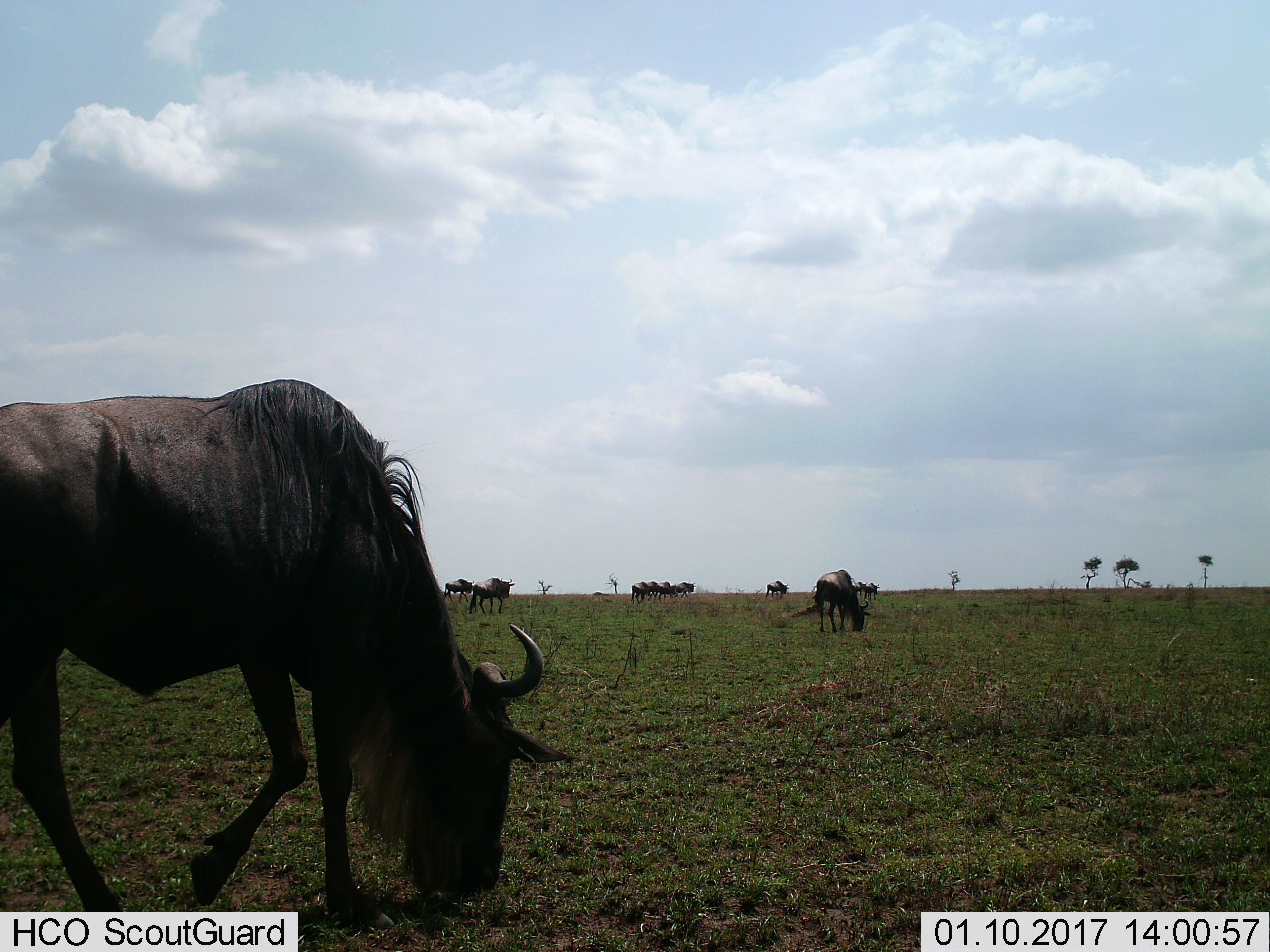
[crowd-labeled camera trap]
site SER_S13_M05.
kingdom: Animalia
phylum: Chordata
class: Mammalia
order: Artiodactyla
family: Bovidae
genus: Connochaetes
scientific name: Connochaetes taurinus taurinus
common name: blue wildebeest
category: wildebeestblue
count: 11-50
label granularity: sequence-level